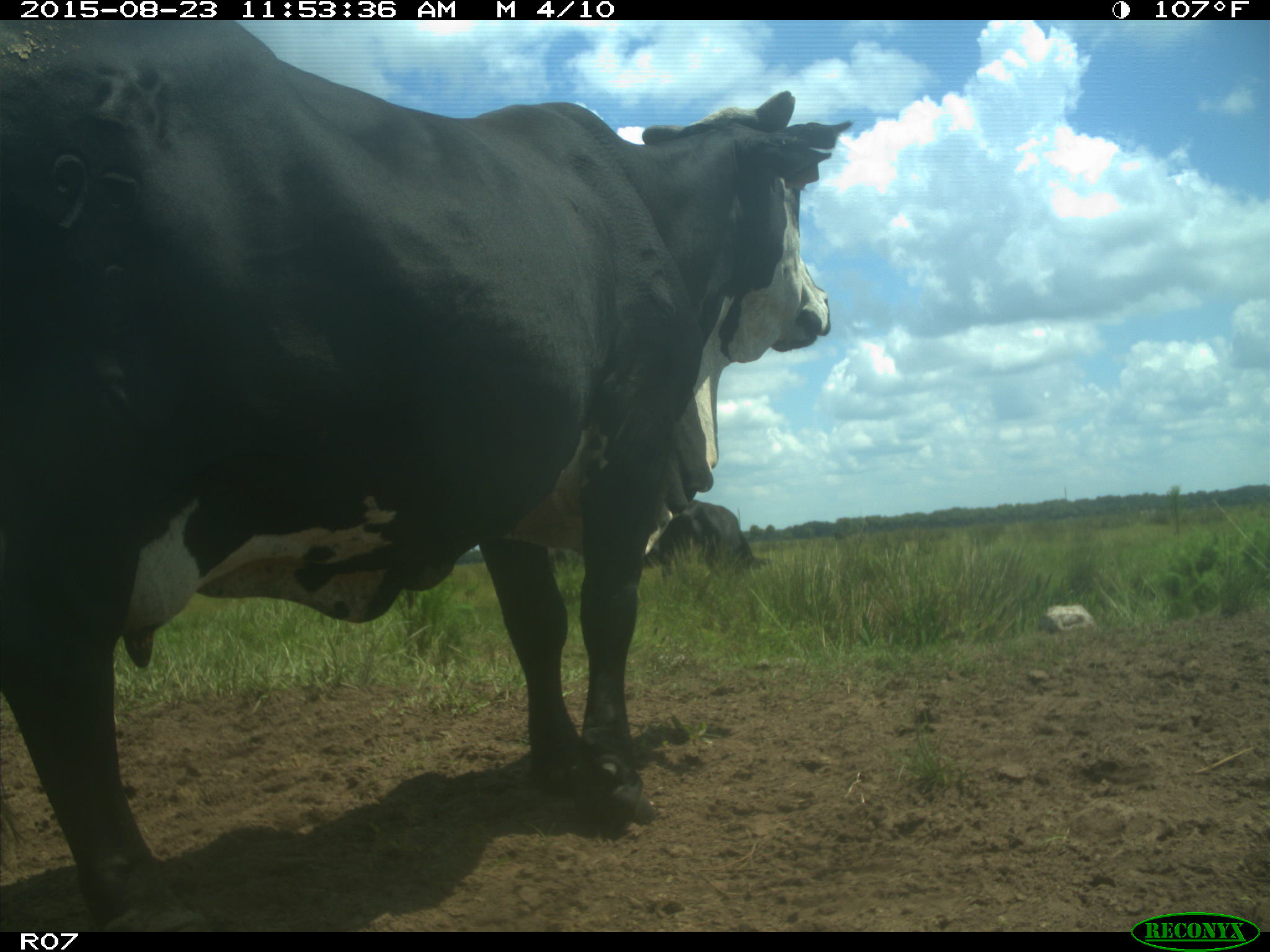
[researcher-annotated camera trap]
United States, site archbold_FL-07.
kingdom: Animalia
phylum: Chordata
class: Mammalia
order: Artiodactyla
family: Bovidae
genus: Bos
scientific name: Bos taurus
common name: domestic cow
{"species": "Bos taurus (domestic cow)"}